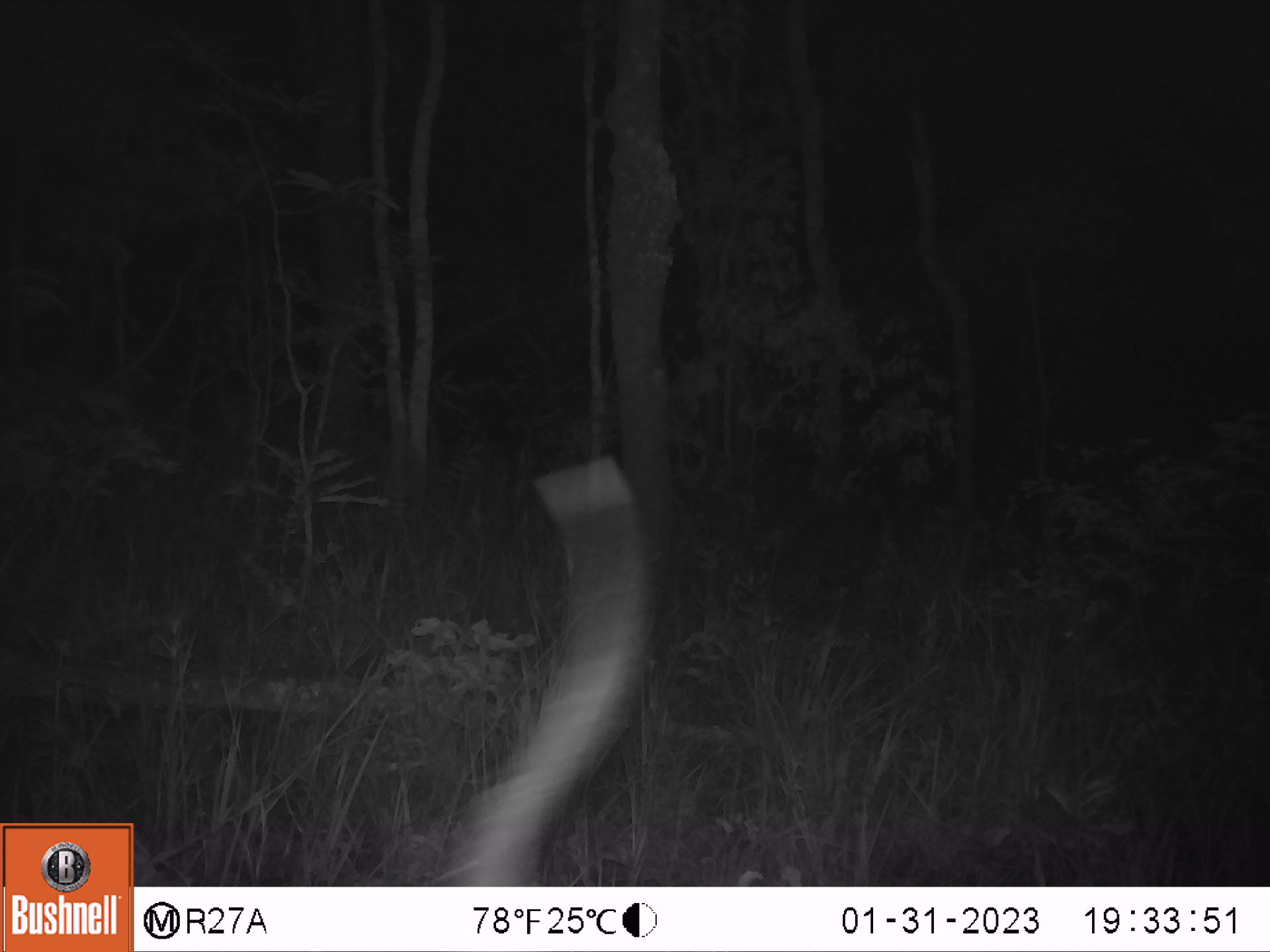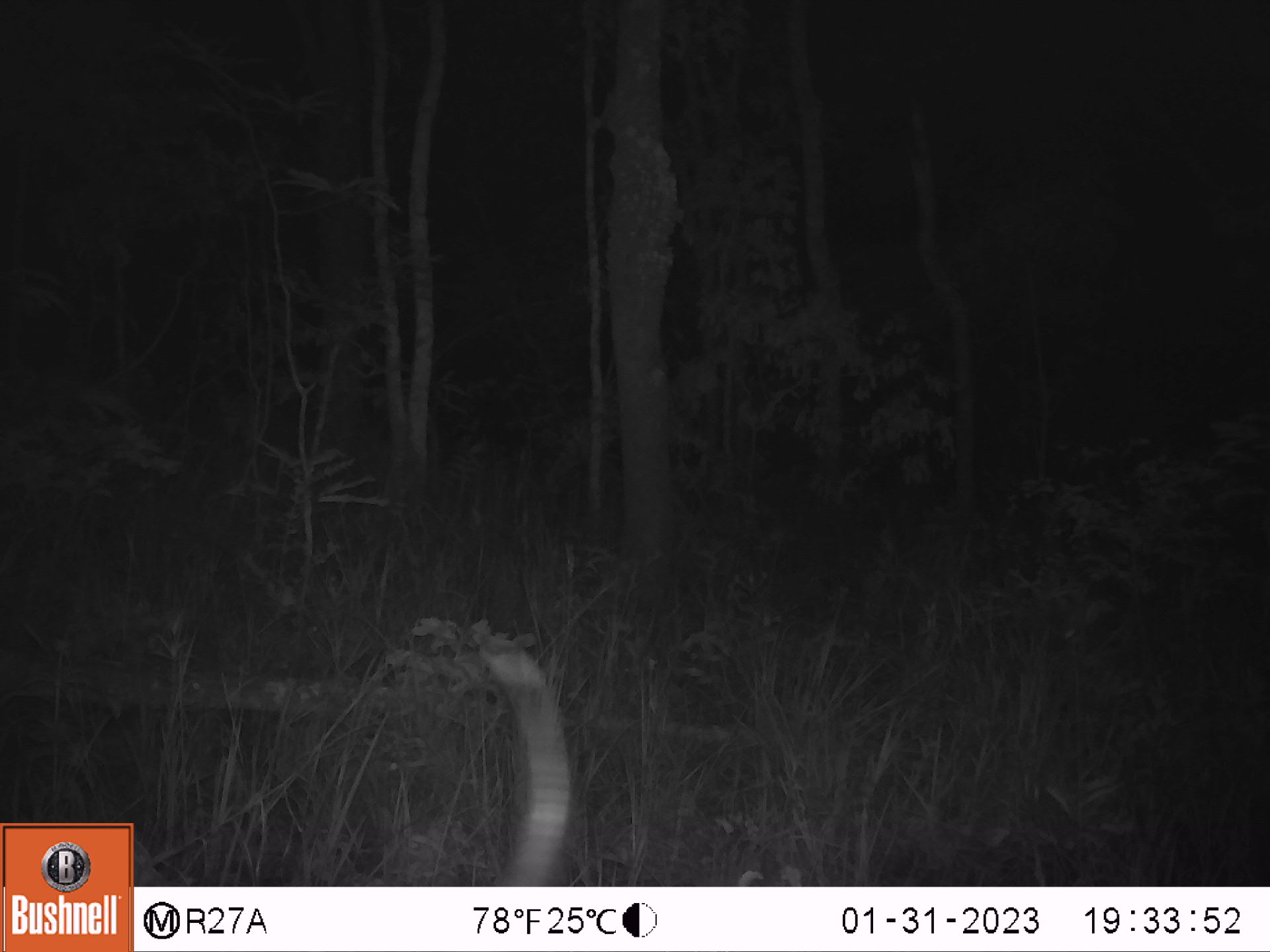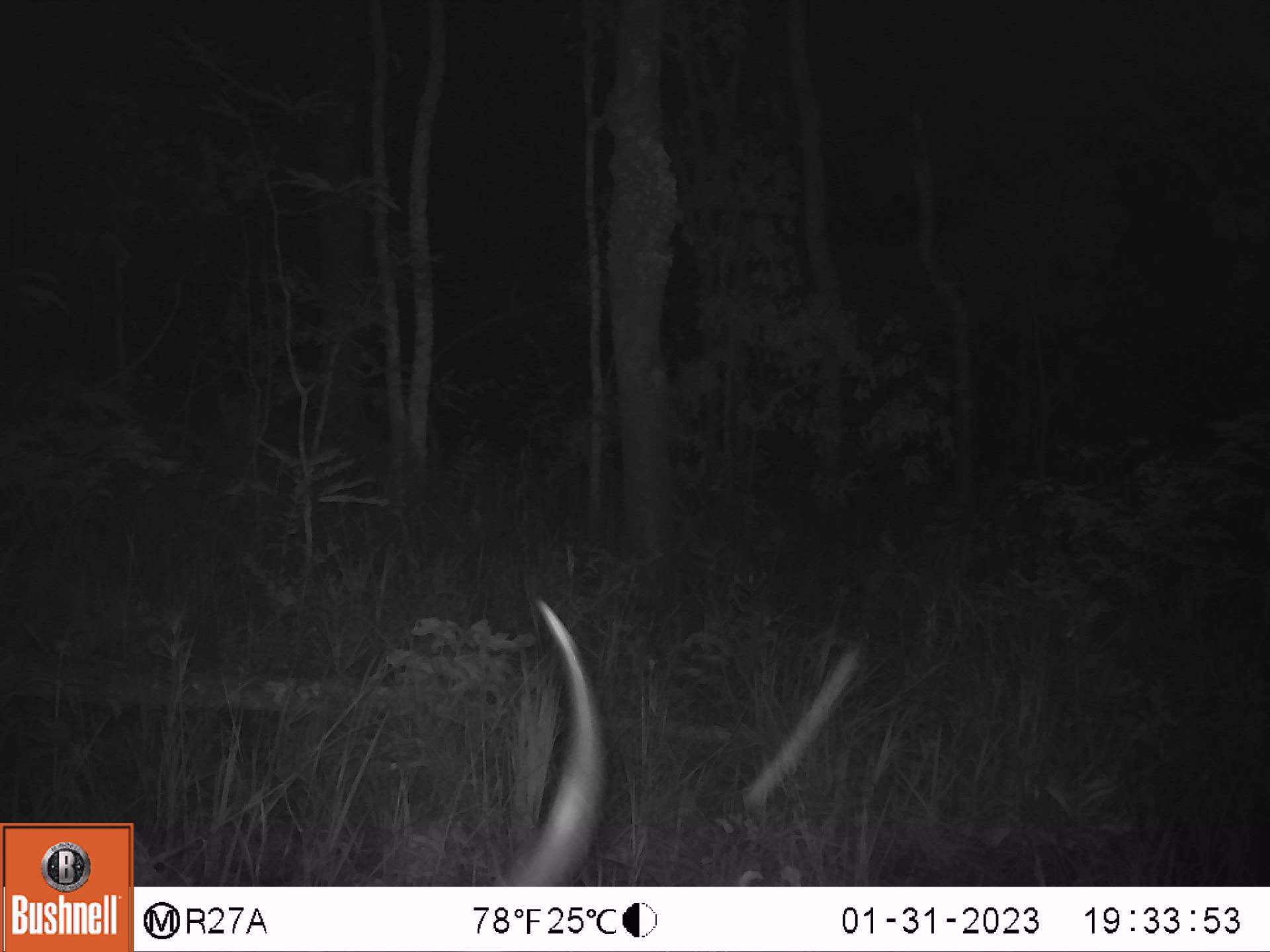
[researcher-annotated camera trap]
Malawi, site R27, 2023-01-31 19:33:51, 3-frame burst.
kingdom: Animalia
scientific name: Animalia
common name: other animal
Other animal (Animalia), count 1.